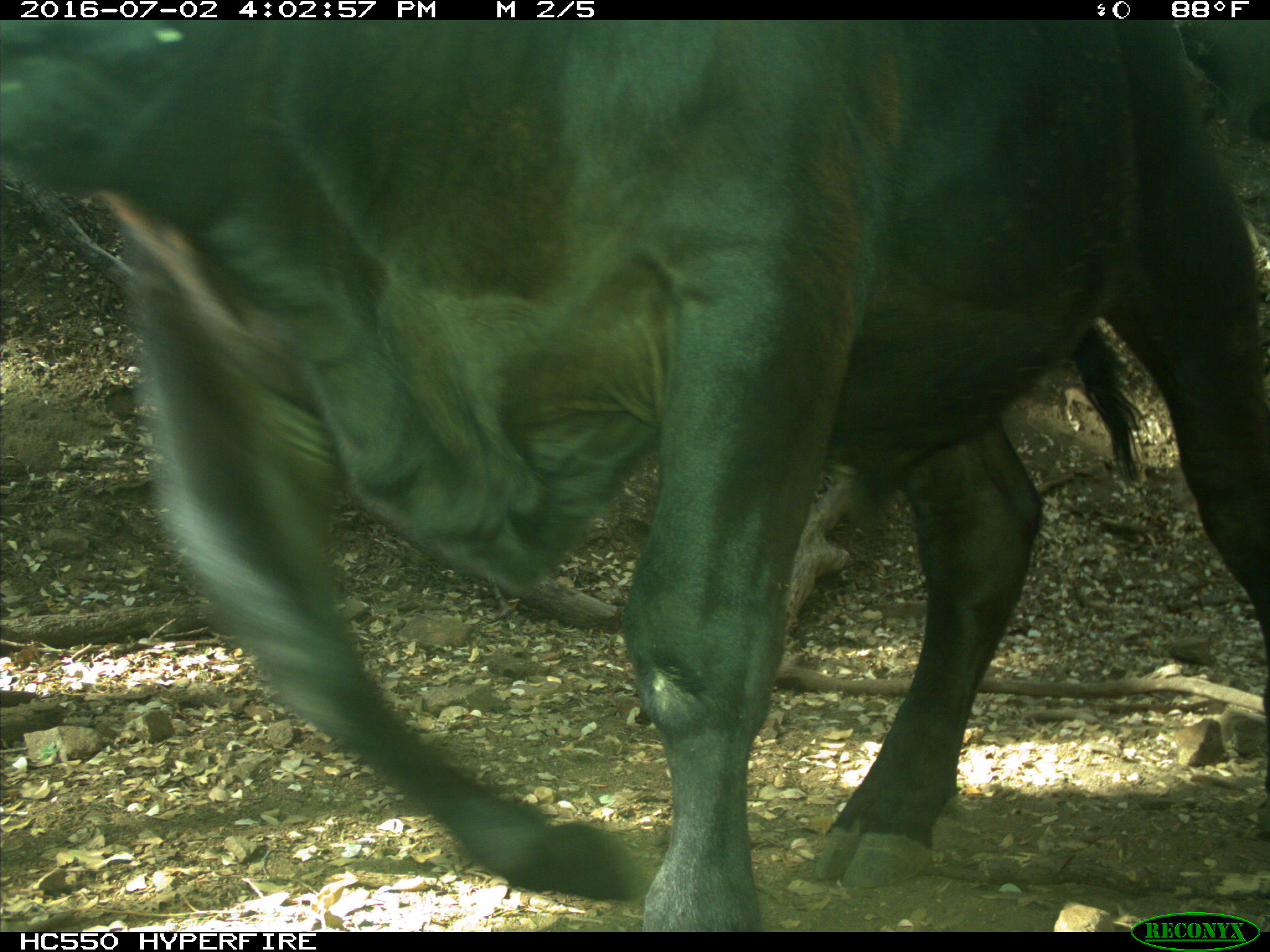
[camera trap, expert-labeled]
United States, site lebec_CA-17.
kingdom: Animalia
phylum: Chordata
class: Mammalia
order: Artiodactyla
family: Bovidae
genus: Bos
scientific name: Bos taurus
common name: domestic cow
Bos taurus (domestic cow).